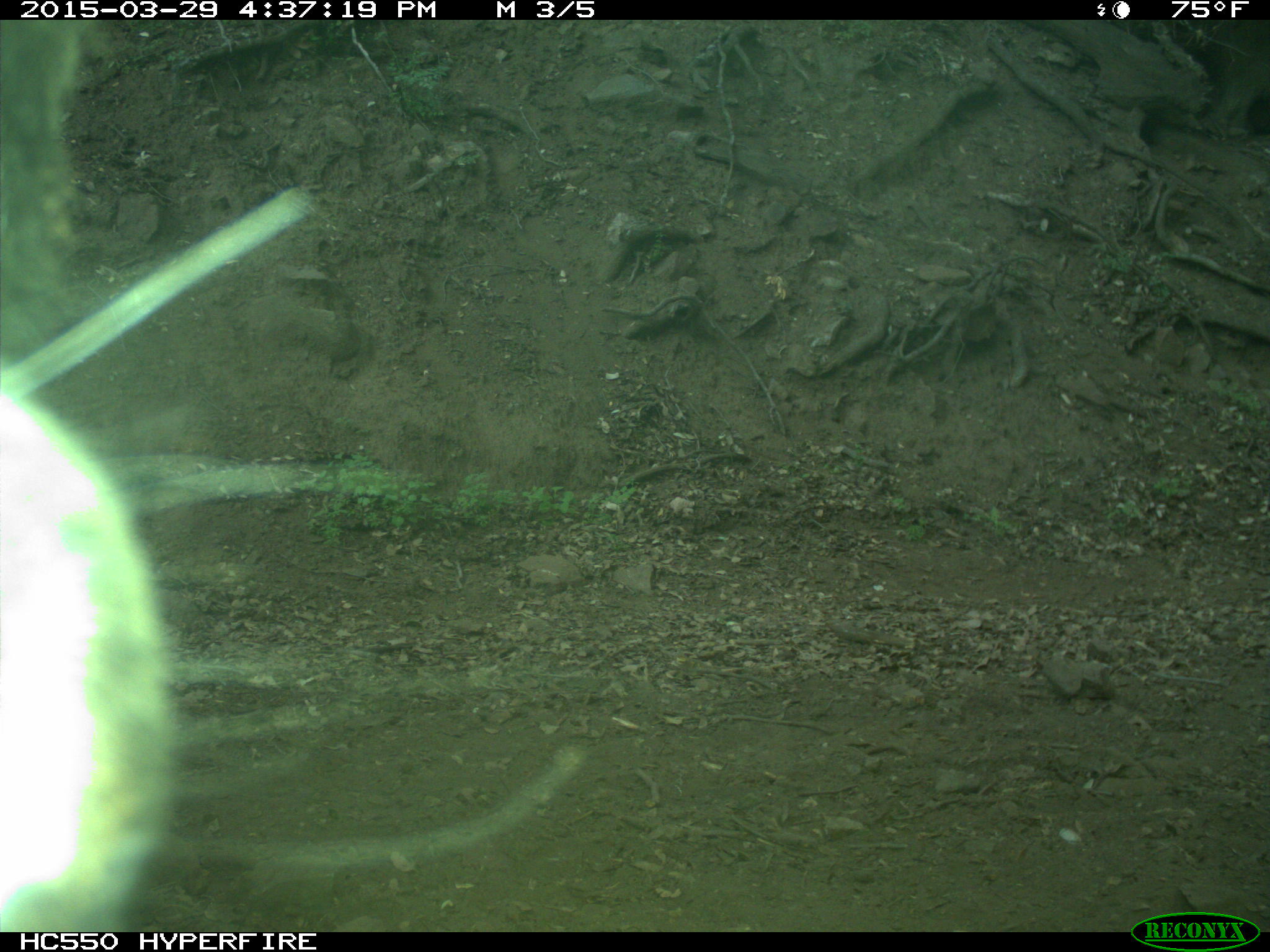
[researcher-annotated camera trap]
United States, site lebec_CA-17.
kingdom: Animalia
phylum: Chordata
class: Mammalia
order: Artiodactyla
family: Bovidae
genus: Bos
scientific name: Bos taurus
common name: domestic cow